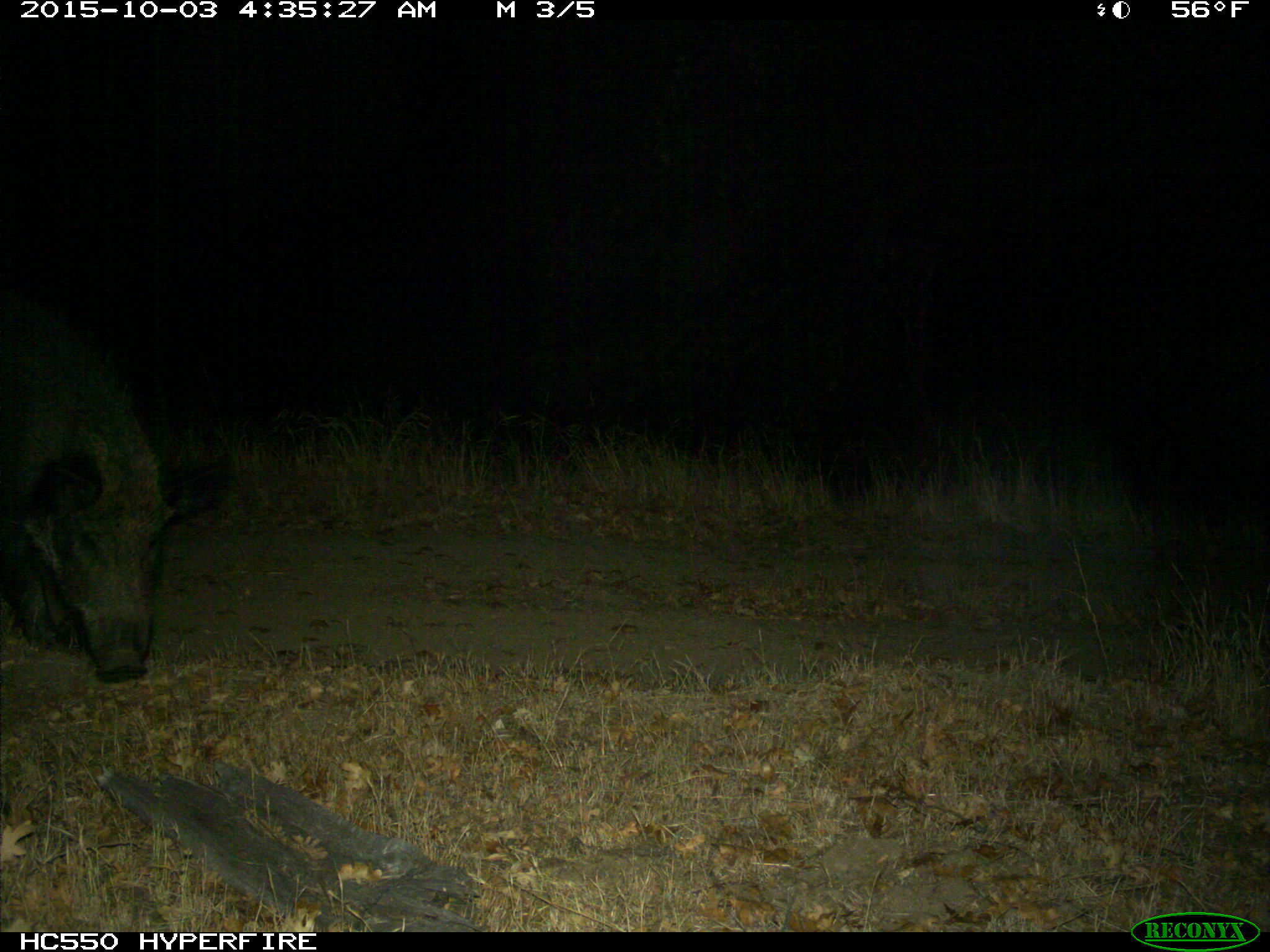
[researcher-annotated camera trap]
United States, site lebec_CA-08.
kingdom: Animalia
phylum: Chordata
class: Mammalia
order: Artiodactyla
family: Suidae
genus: Sus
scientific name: Sus scrofa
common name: wild boar